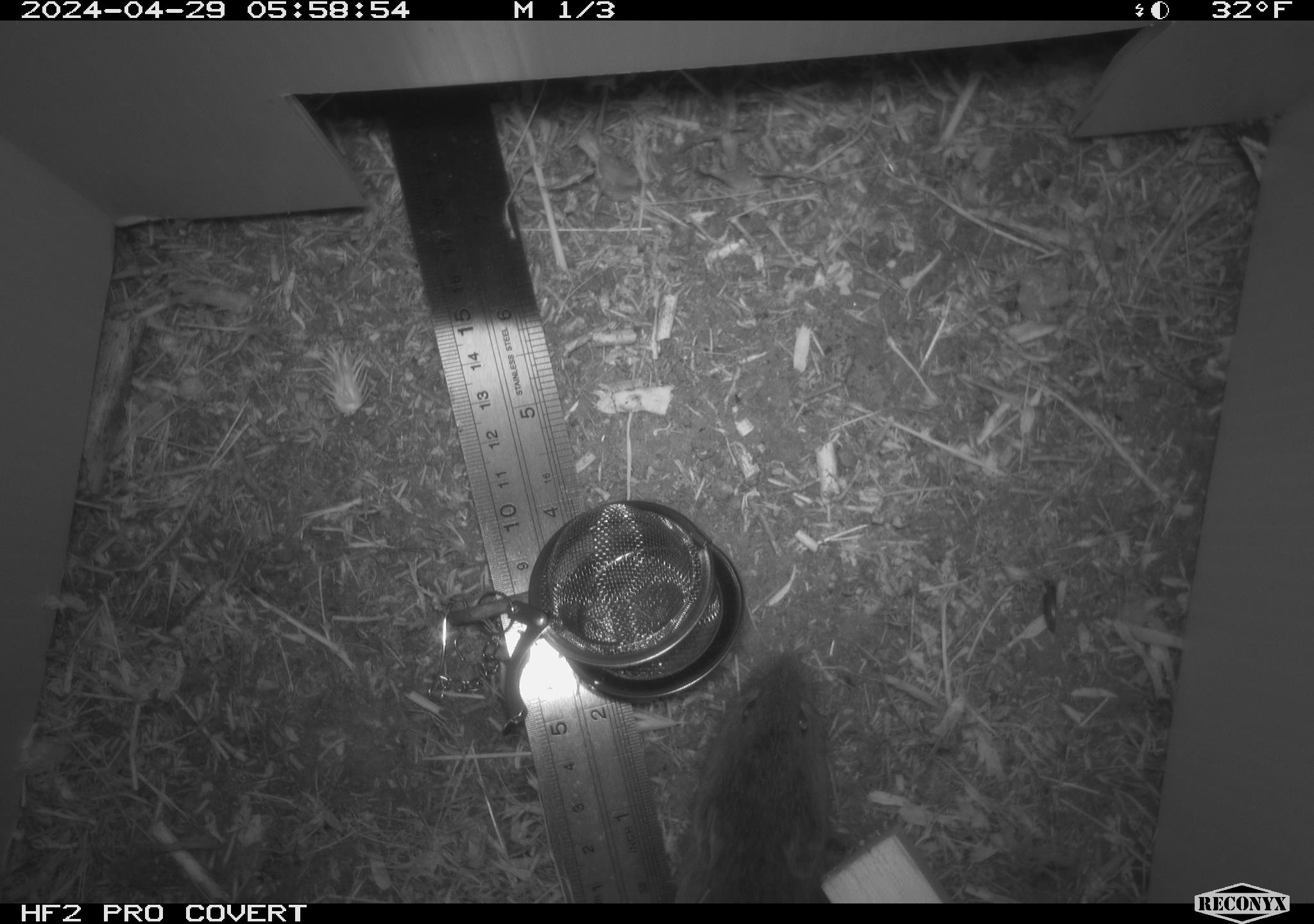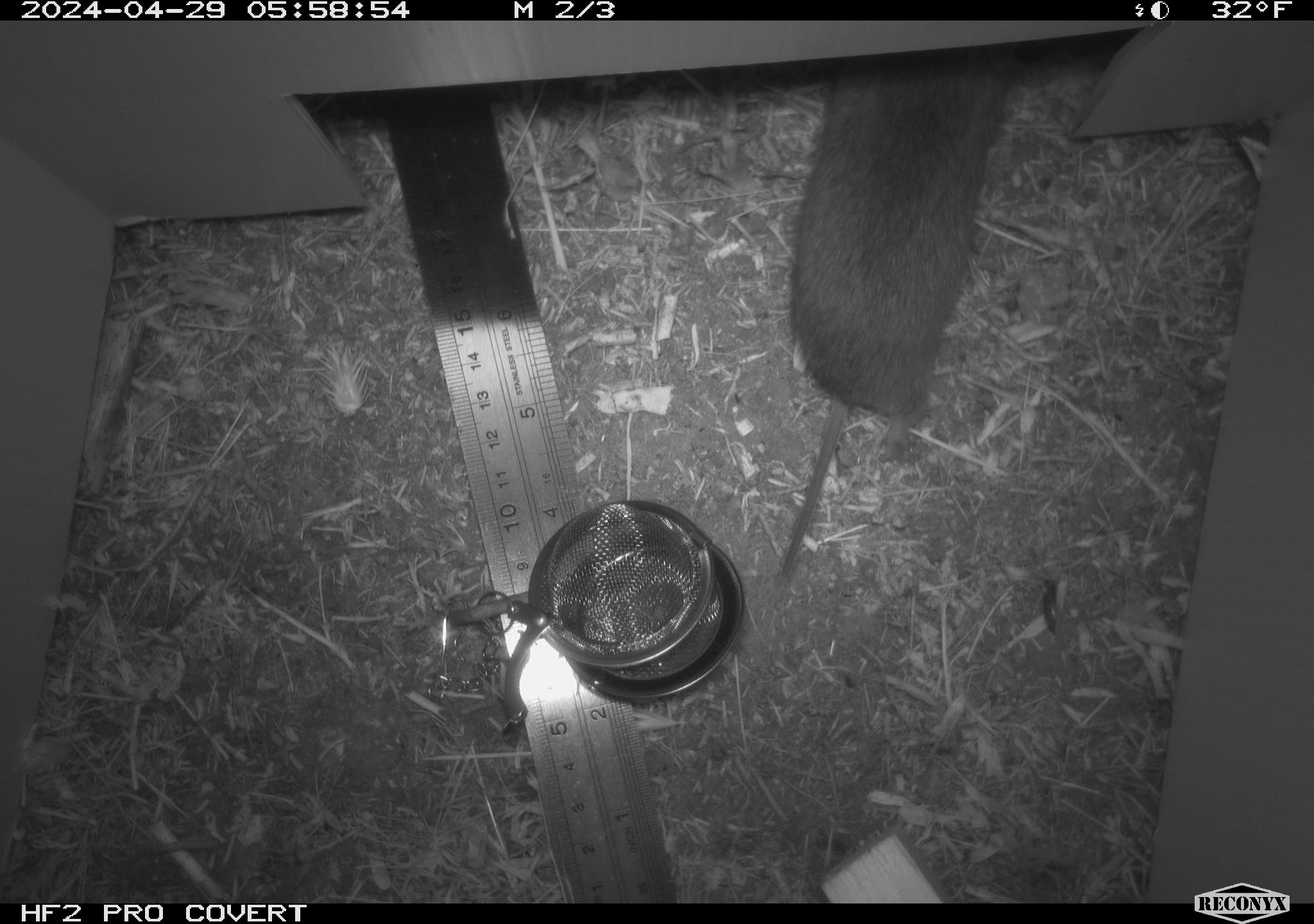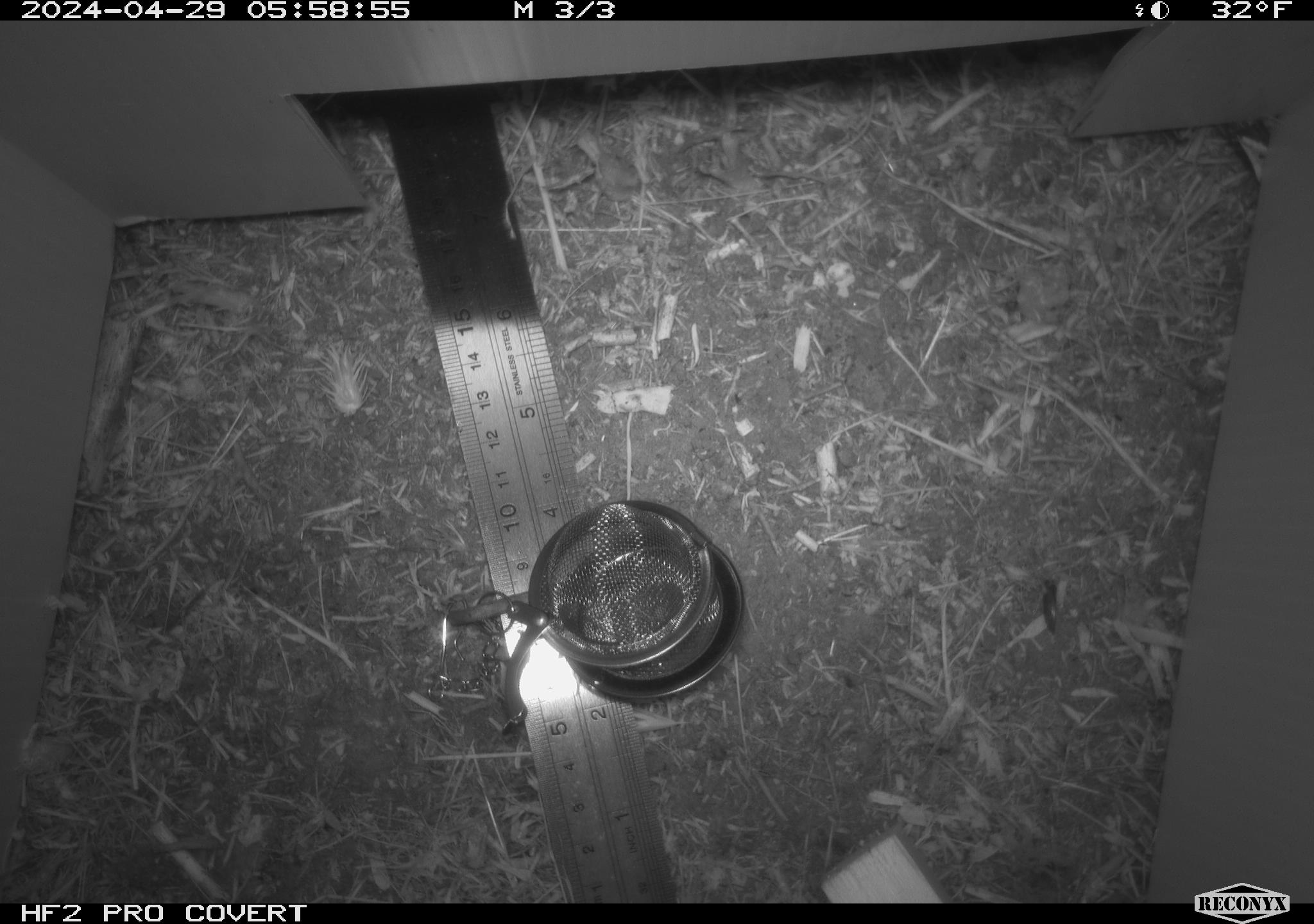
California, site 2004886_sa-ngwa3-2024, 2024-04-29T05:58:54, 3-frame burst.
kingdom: Animalia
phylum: Chordata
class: Mammalia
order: Rodentia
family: Cricetidae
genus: Microtus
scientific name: Microtus californicus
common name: california vole